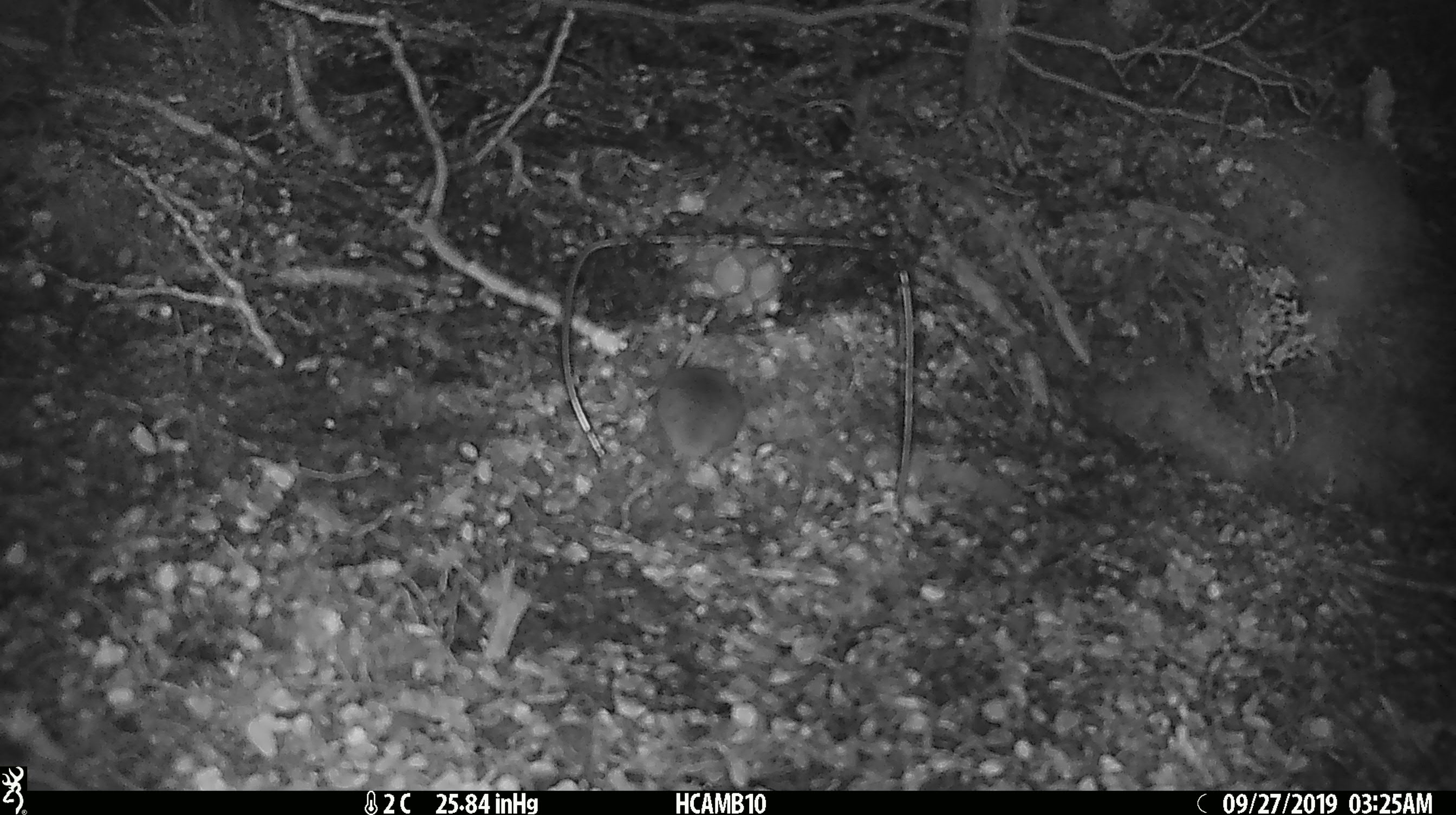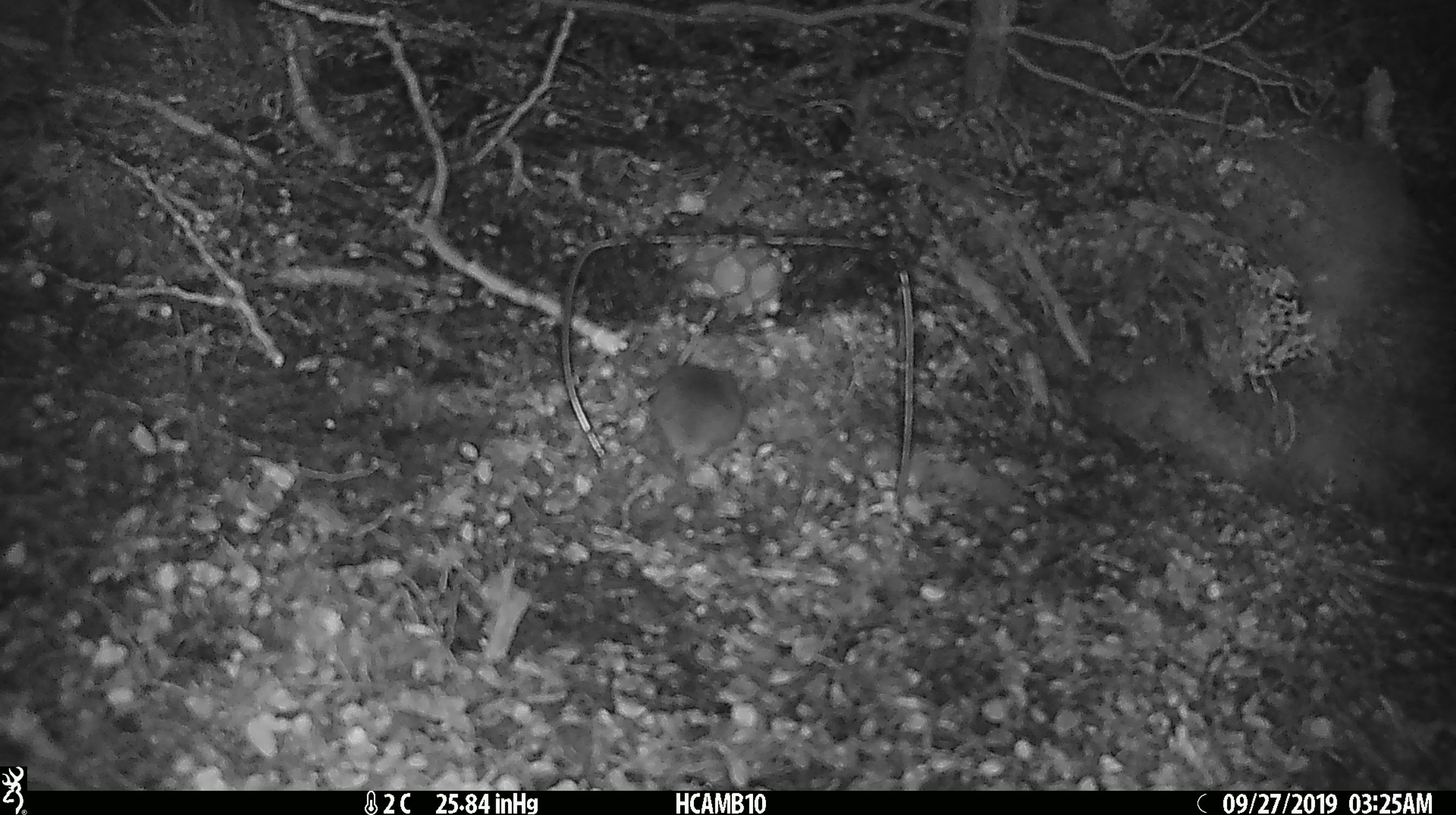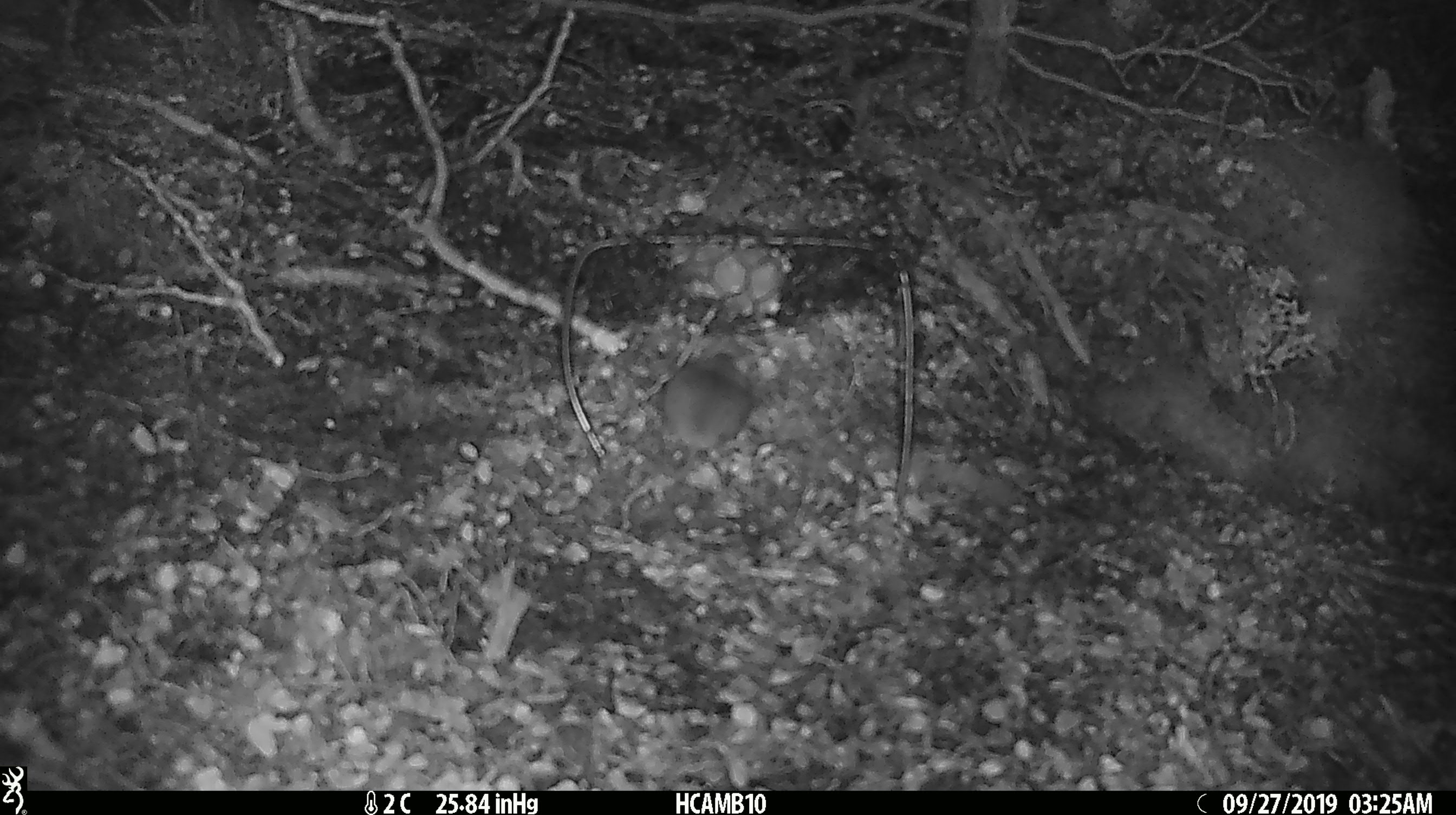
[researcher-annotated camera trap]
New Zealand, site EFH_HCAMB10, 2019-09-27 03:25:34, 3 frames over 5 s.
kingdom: Animalia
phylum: Chordata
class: Mammalia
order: Rodentia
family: Muridae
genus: Mus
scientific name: Mus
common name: mouse